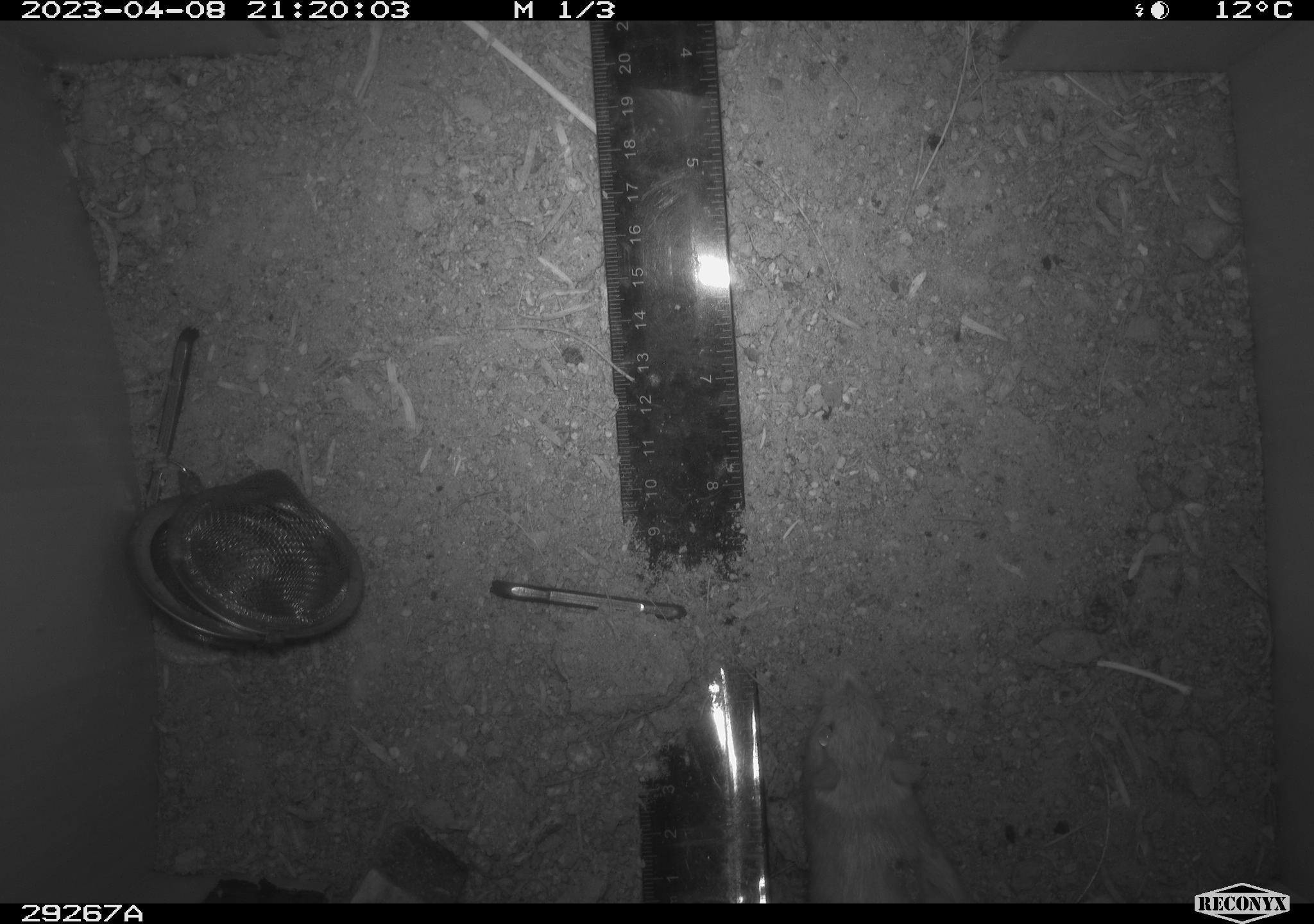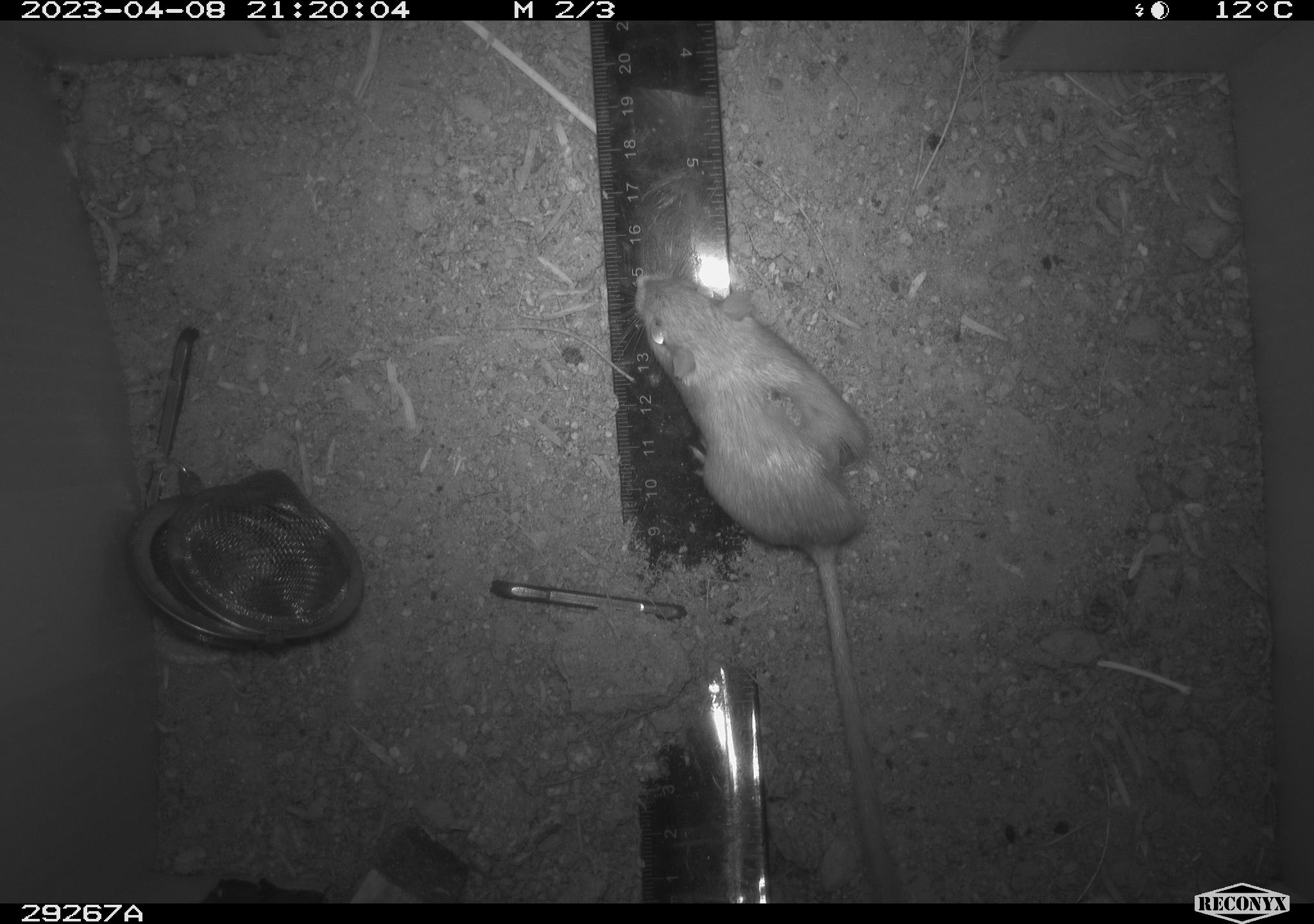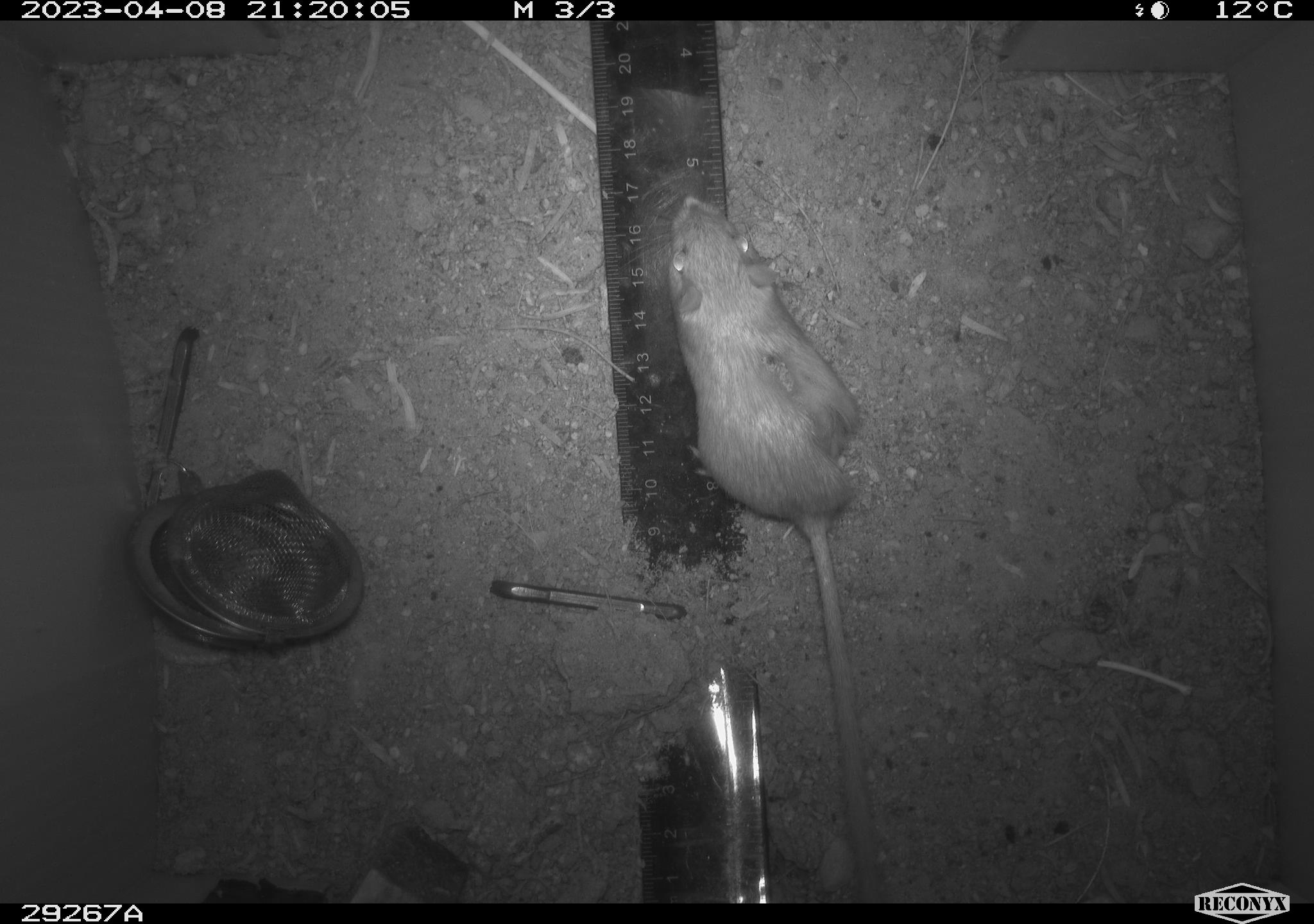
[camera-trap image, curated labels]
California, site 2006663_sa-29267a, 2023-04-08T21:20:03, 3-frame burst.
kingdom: Animalia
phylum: Chordata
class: Mammalia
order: Rodentia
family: Heteromyidae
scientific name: Heteromyidae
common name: kangaroo rats and pocket mice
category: heteromyidae family